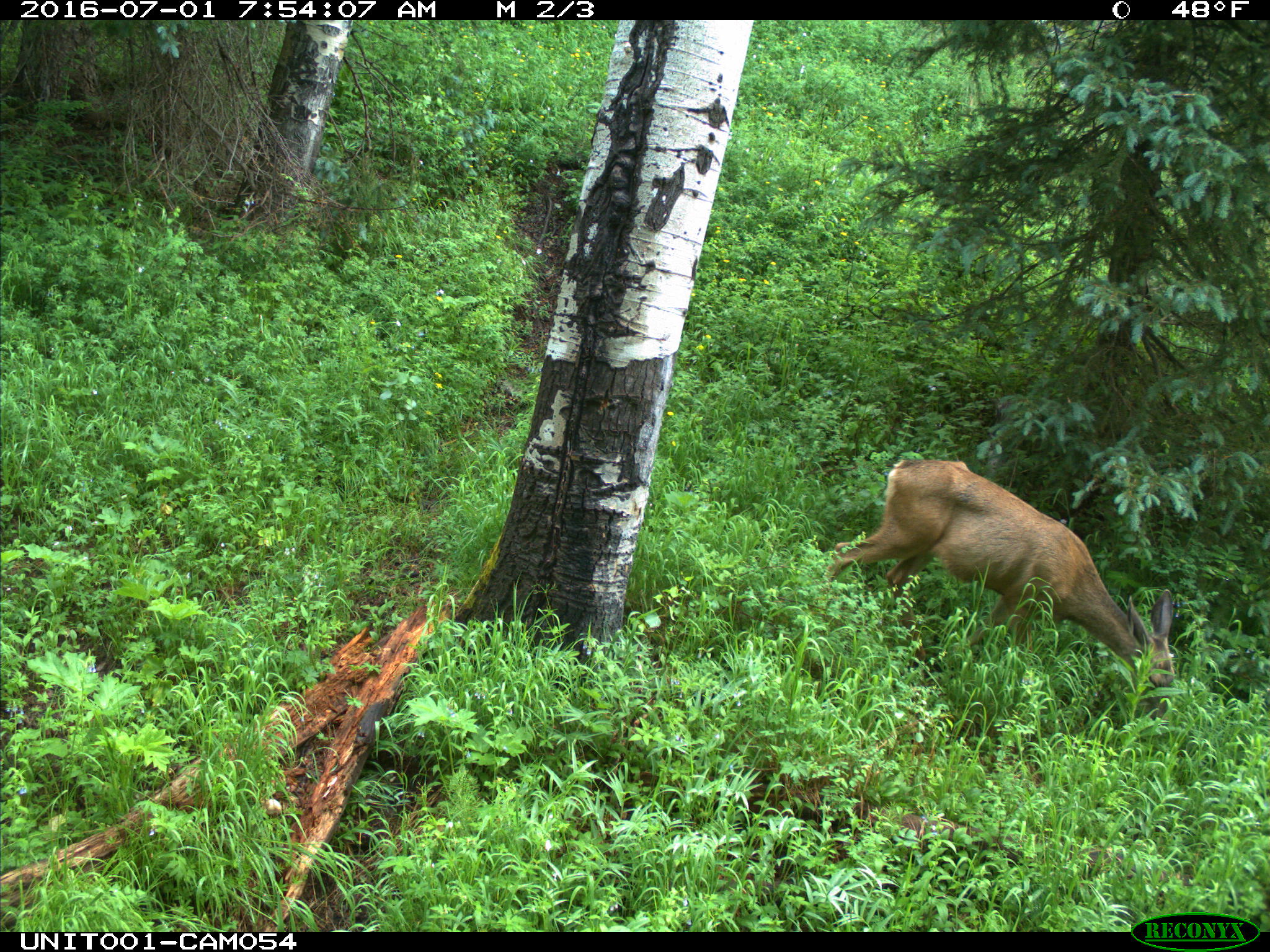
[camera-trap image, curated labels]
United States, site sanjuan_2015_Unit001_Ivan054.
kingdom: Animalia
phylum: Chordata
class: Mammalia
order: Artiodactyla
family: Cervidae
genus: Odocoileus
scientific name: Odocoileus hemionus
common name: mule deer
Odocoileus hemionus (mule deer).